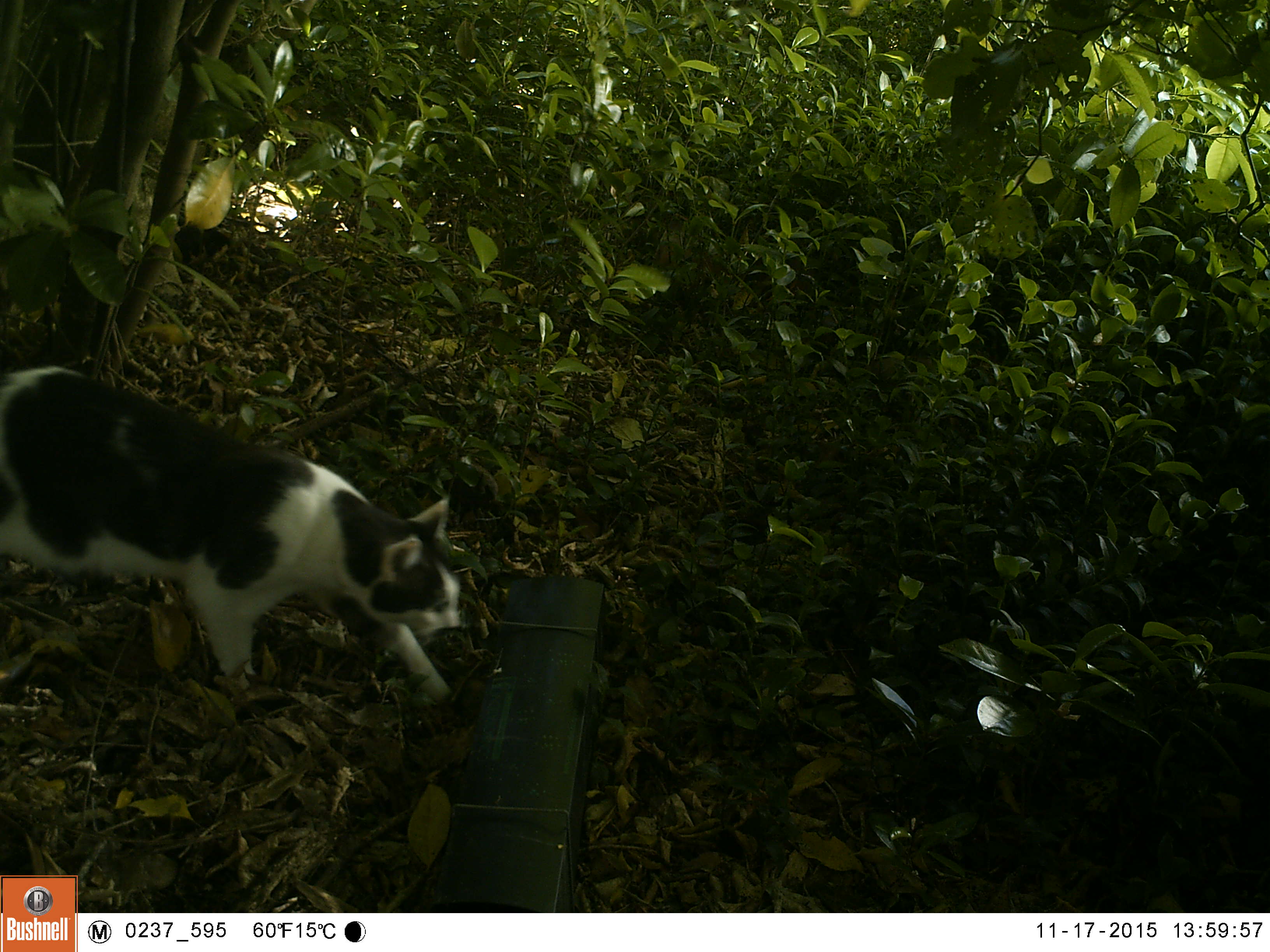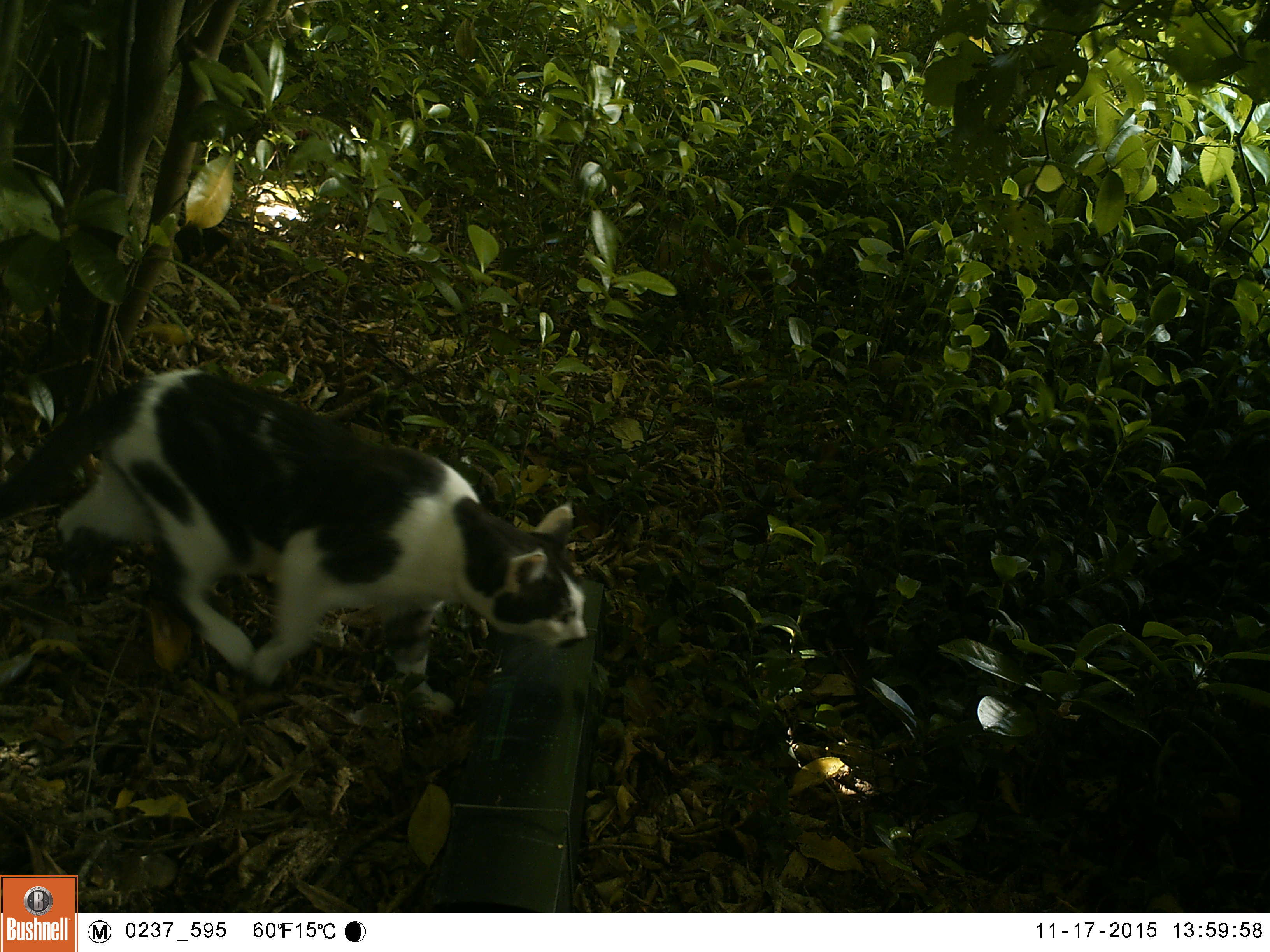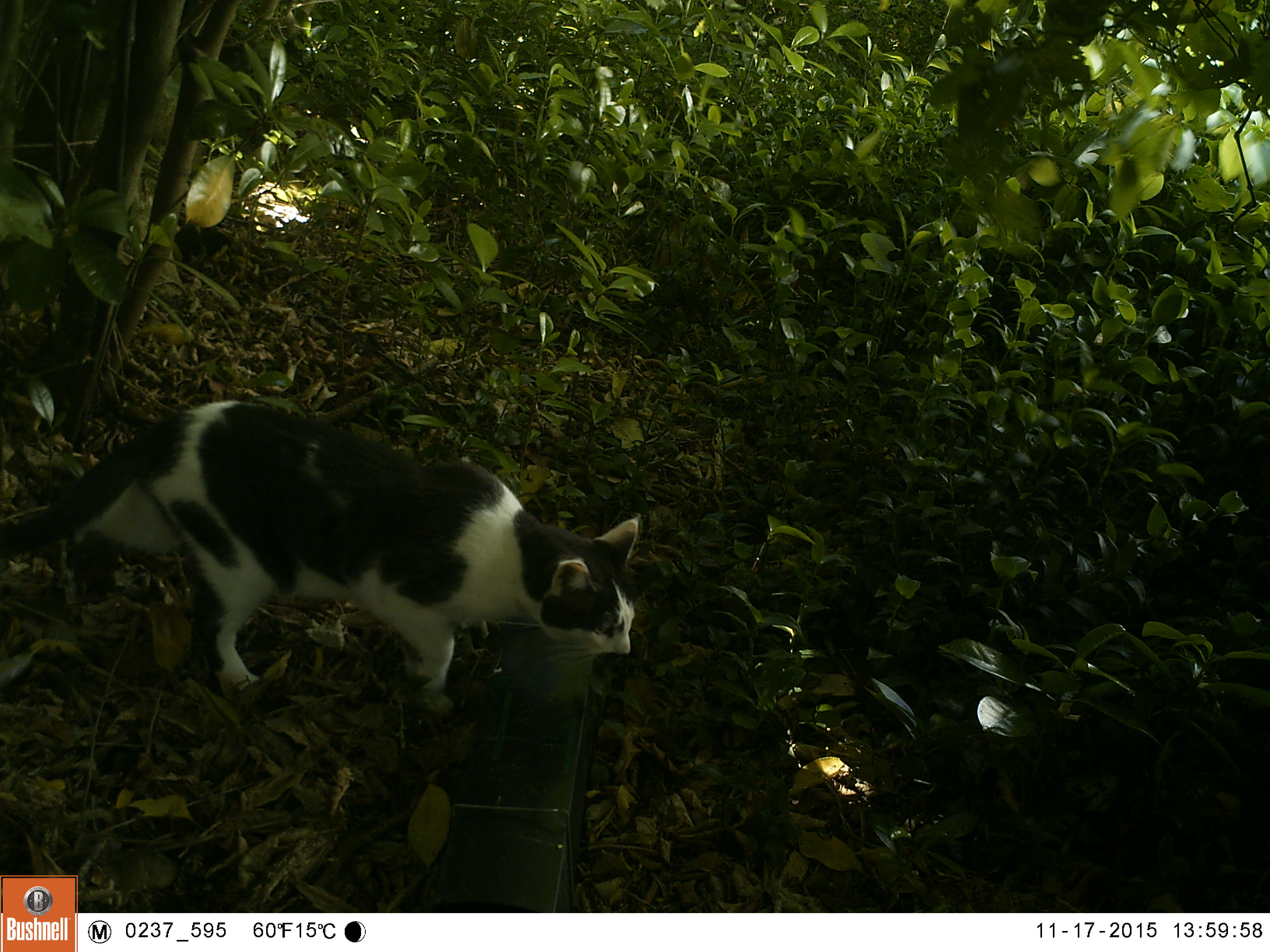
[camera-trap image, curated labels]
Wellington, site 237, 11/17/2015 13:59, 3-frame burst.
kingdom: Animalia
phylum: Chordata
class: Mammalia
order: Carnivora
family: Felidae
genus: Felis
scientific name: Felis catus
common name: cat